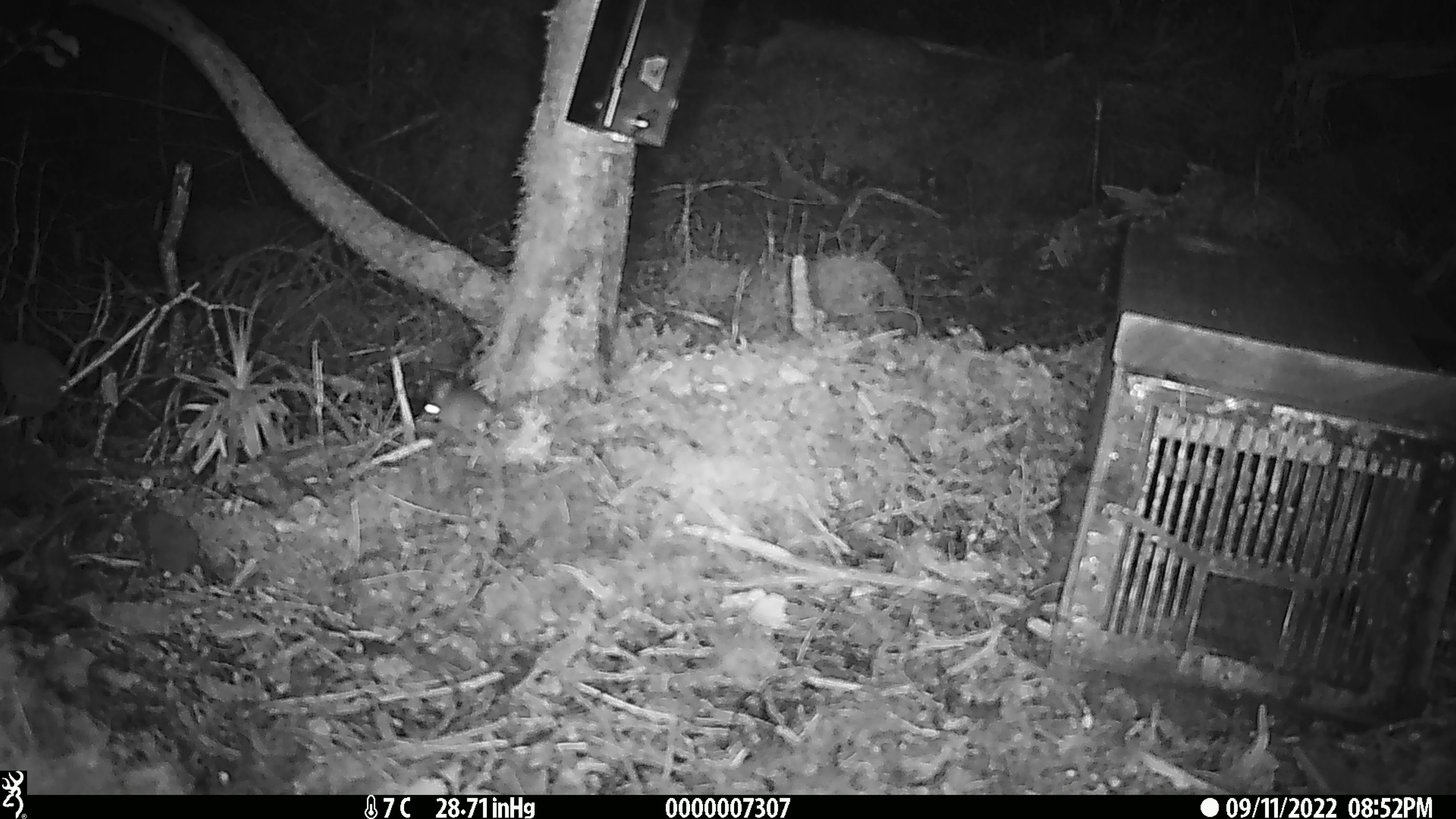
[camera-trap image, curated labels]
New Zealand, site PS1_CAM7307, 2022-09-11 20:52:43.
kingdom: Animalia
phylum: Chordata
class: Mammalia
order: Rodentia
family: Muridae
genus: Mus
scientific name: Mus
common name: mouse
Mouse (Mus).